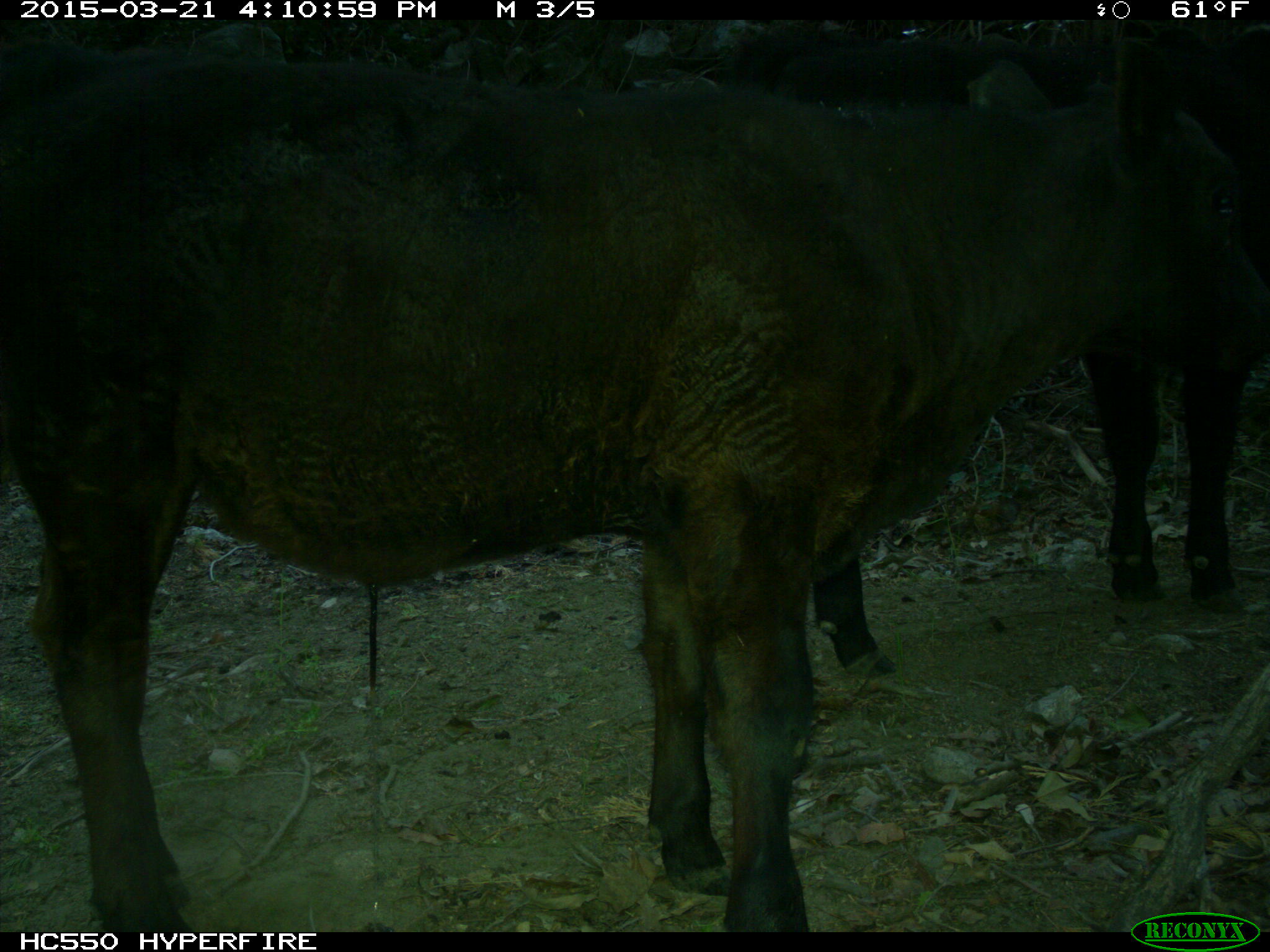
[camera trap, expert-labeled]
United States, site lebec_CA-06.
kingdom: Animalia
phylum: Chordata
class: Mammalia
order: Artiodactyla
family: Bovidae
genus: Bos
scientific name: Bos taurus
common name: domestic cow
Bos taurus (domestic cow).